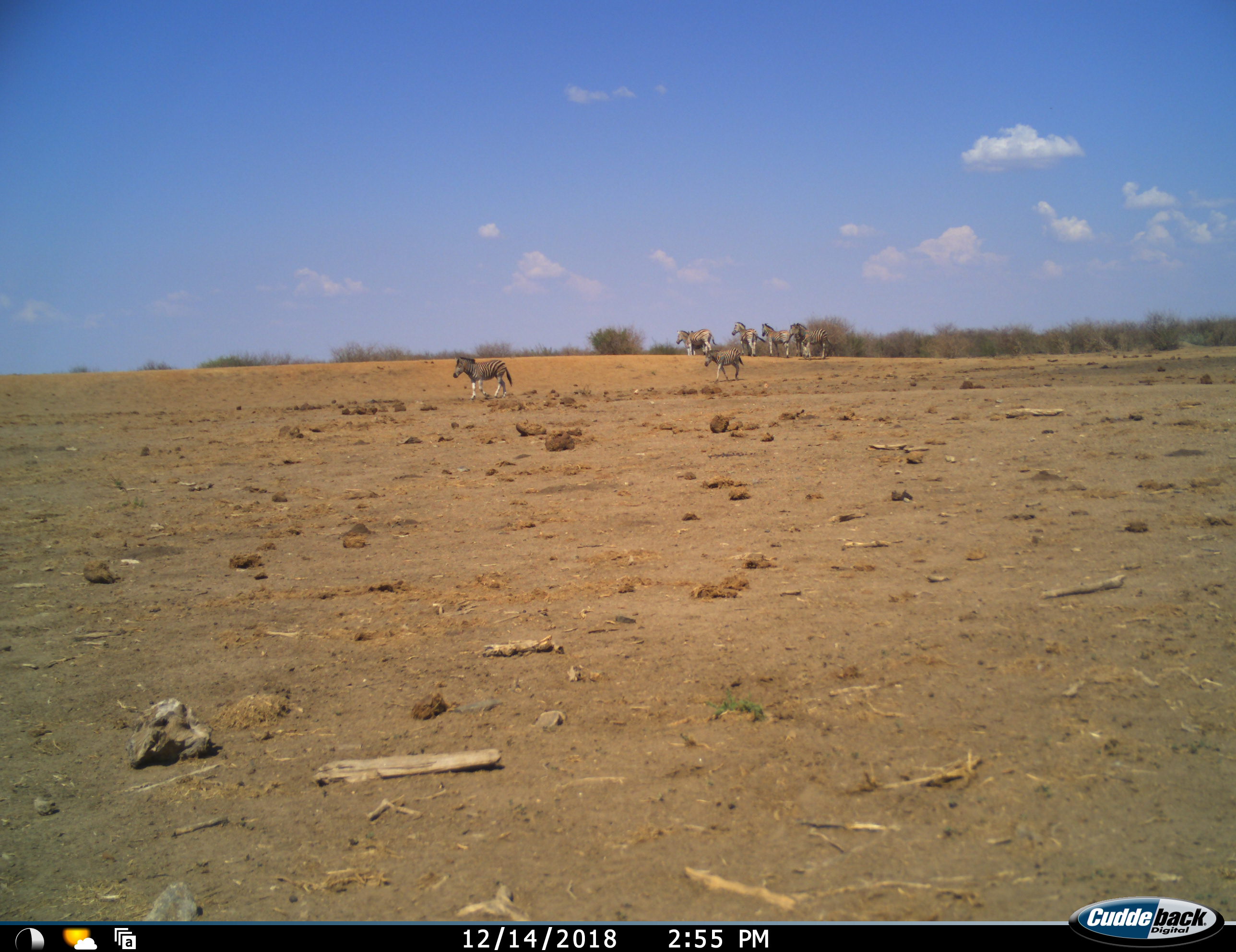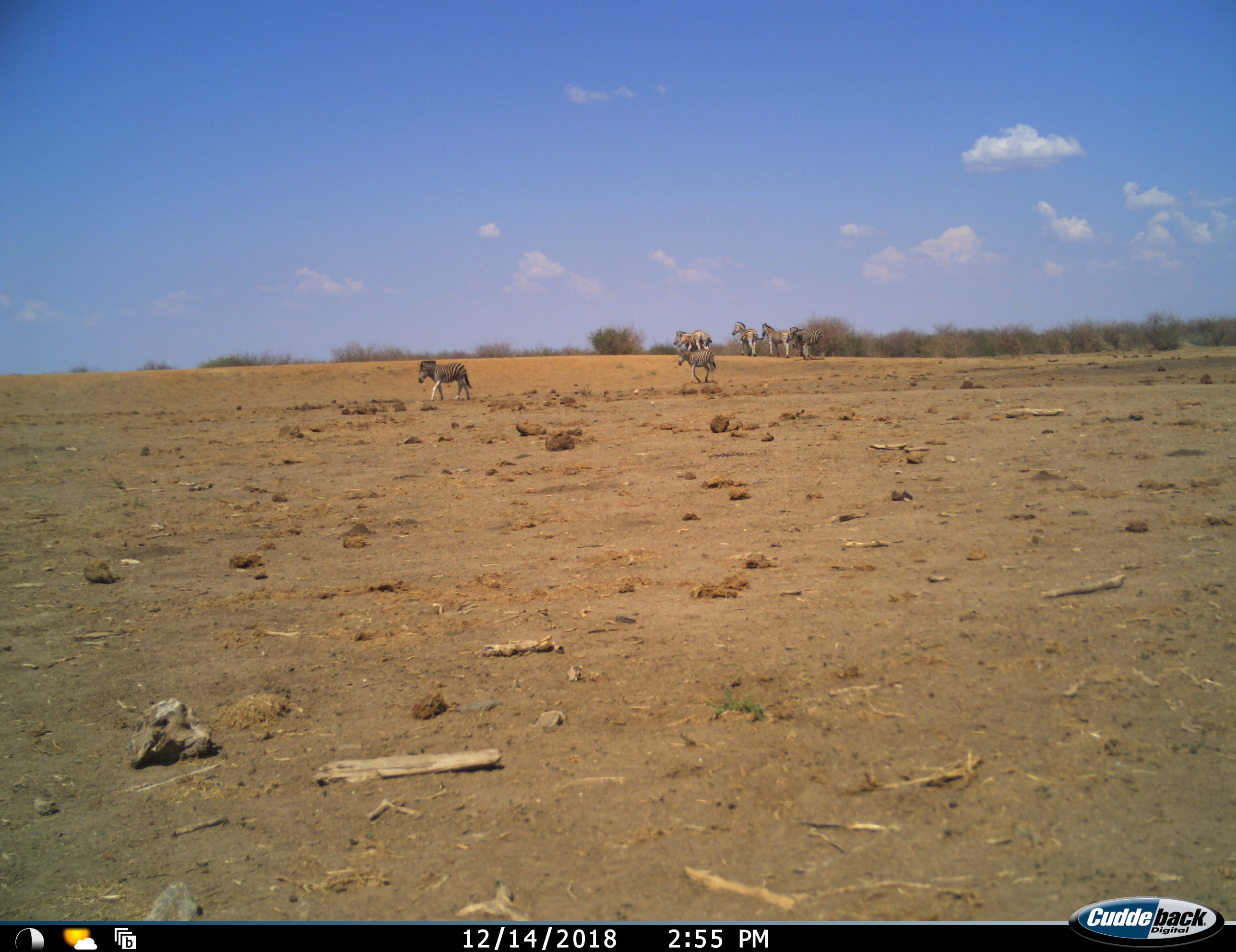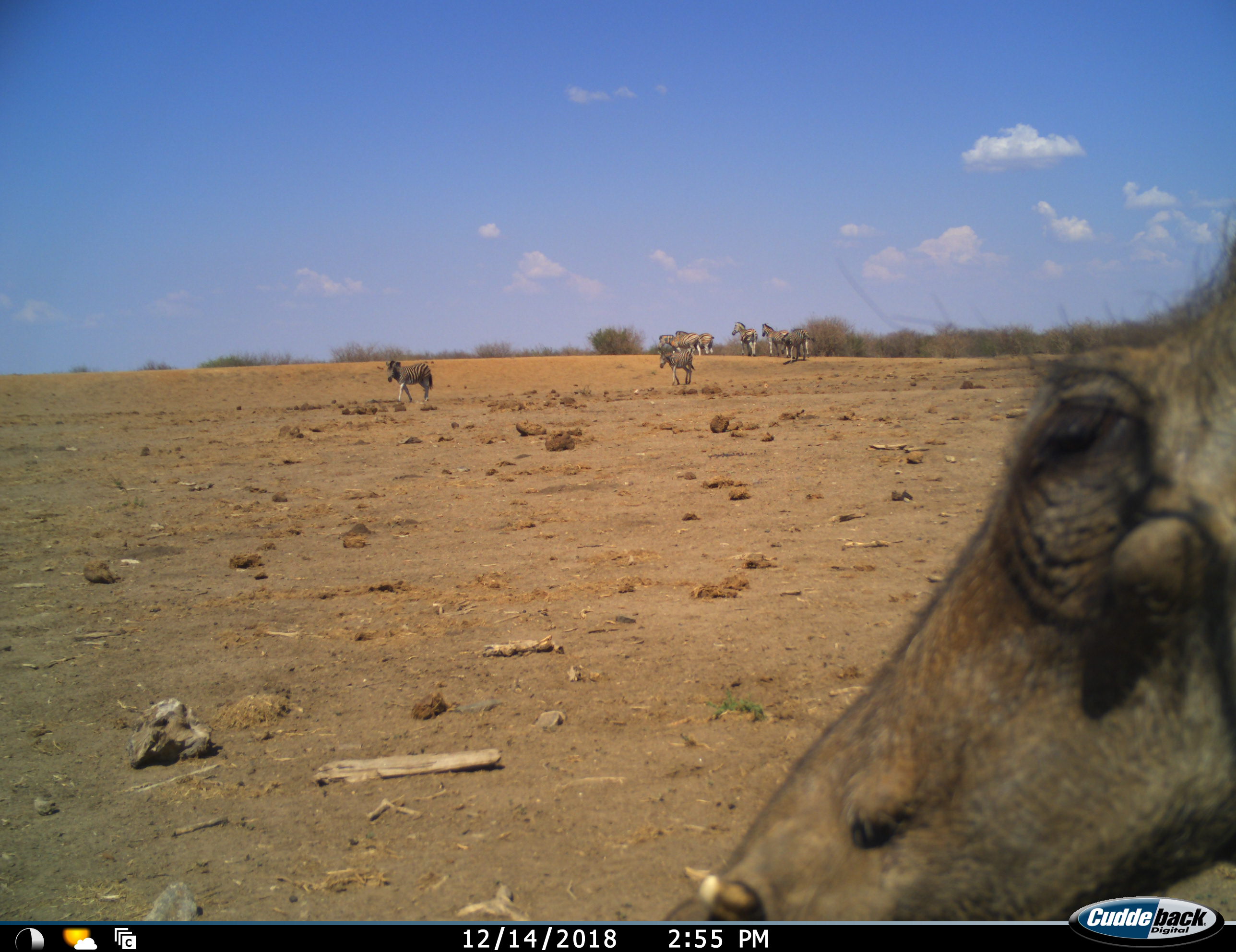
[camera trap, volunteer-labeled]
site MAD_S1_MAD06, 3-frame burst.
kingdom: Animalia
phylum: Chordata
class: Mammalia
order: Artiodactyla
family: Suidae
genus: Phacochoerus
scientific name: Phacochoerus africanus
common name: warthog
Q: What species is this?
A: Warthog (Phacochoerus africanus).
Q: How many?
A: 1.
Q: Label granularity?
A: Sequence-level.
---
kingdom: Animalia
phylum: Chordata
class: Mammalia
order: Perissodactyla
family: Equidae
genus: Equus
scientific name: Equus quagga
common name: plains zebra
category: zebraplains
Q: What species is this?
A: Zebraplains (plains zebra) (Equus quagga).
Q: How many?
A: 7.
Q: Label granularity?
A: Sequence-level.